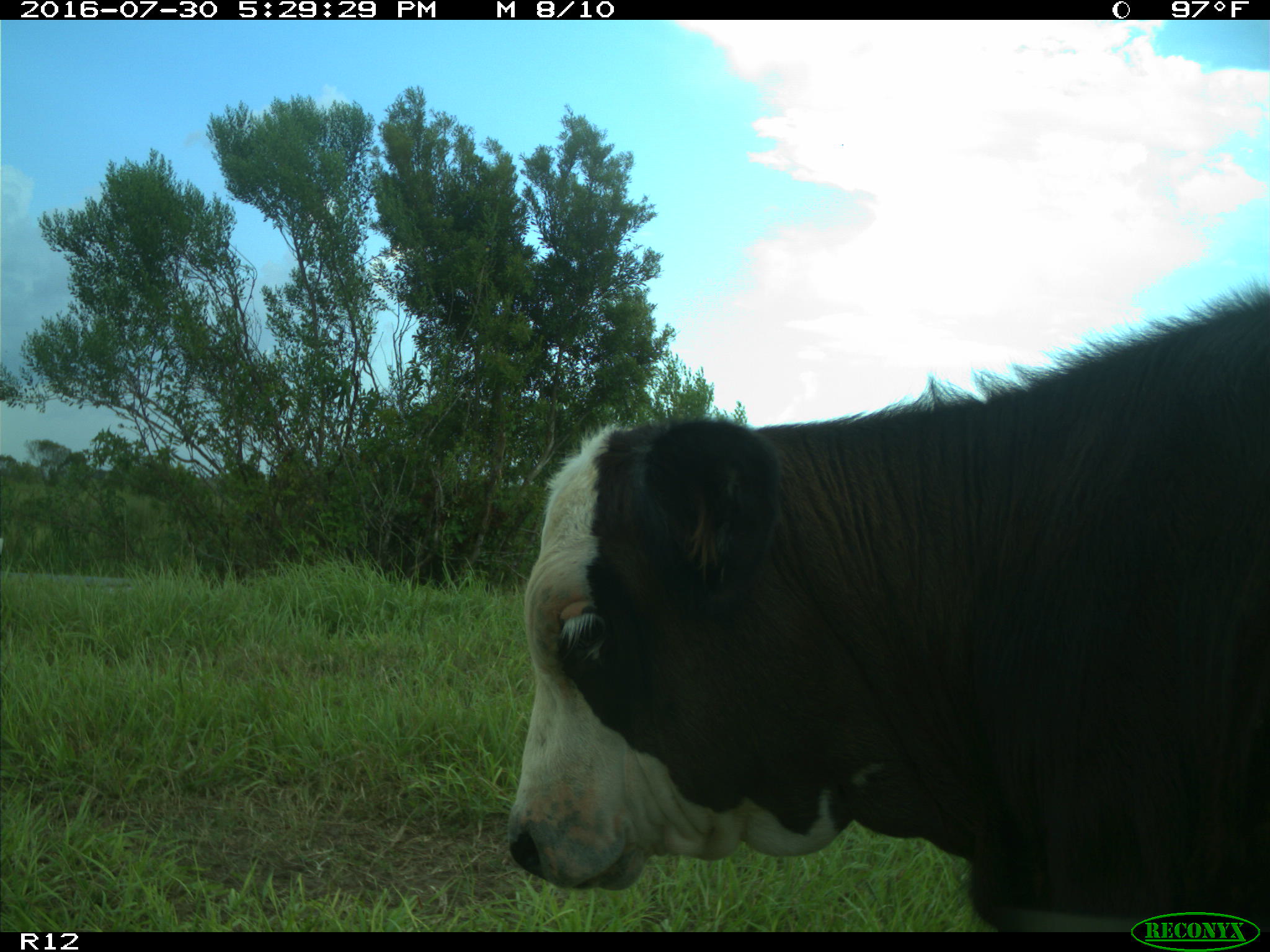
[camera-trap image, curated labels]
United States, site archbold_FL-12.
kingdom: Animalia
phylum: Chordata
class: Mammalia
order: Artiodactyla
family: Bovidae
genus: Bos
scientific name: Bos taurus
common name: domestic cow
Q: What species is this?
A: Bos taurus (domestic cow).